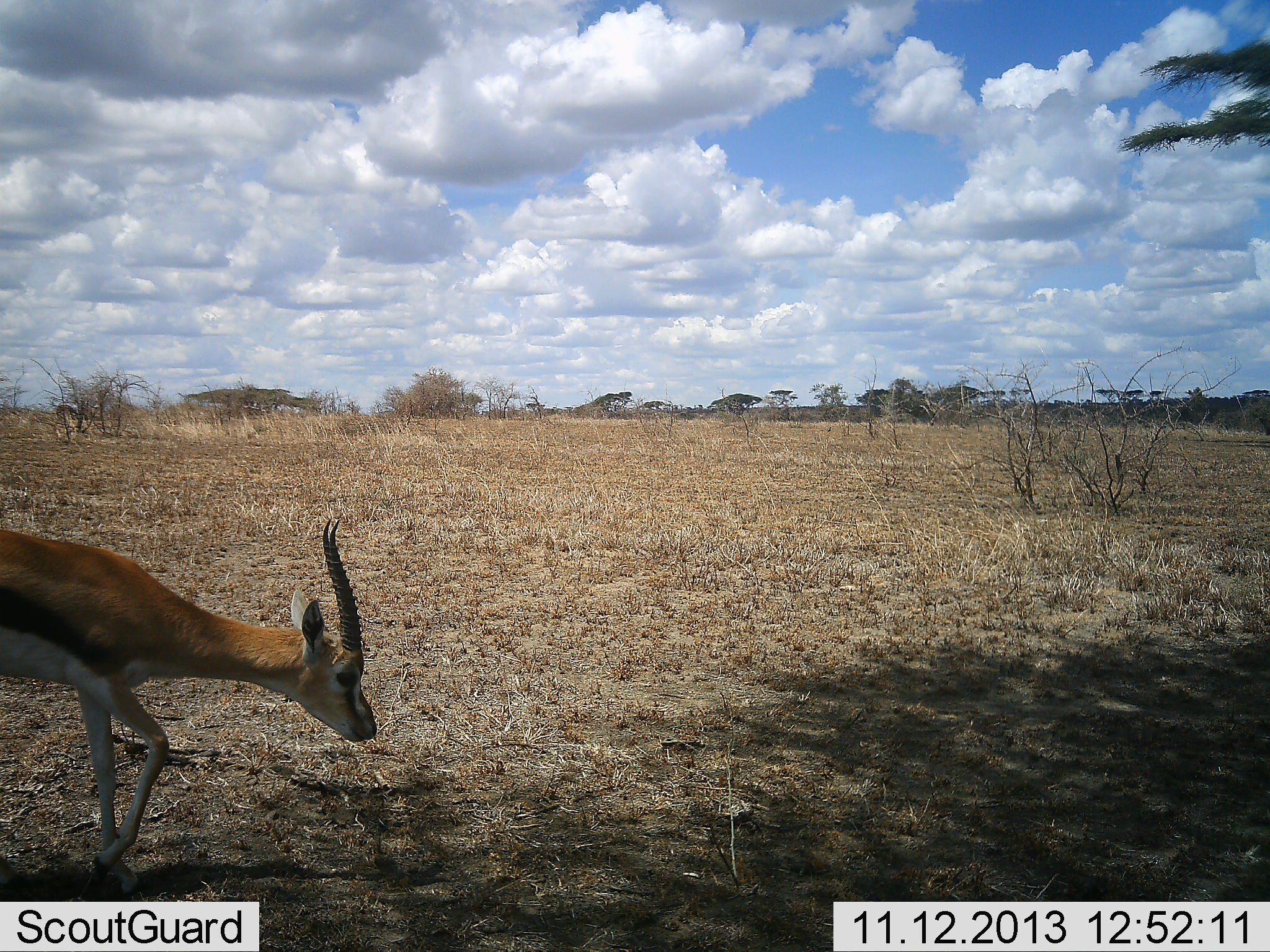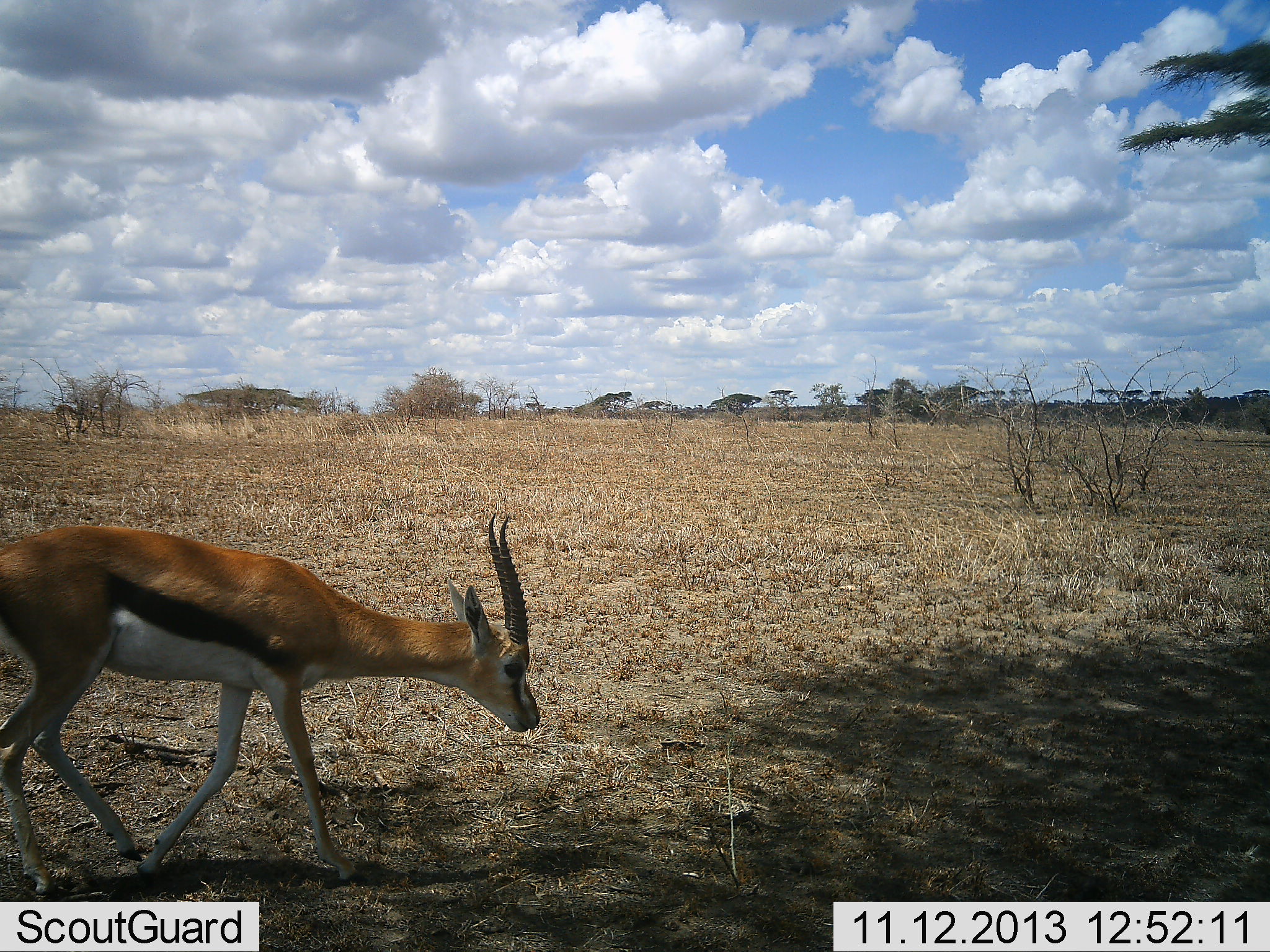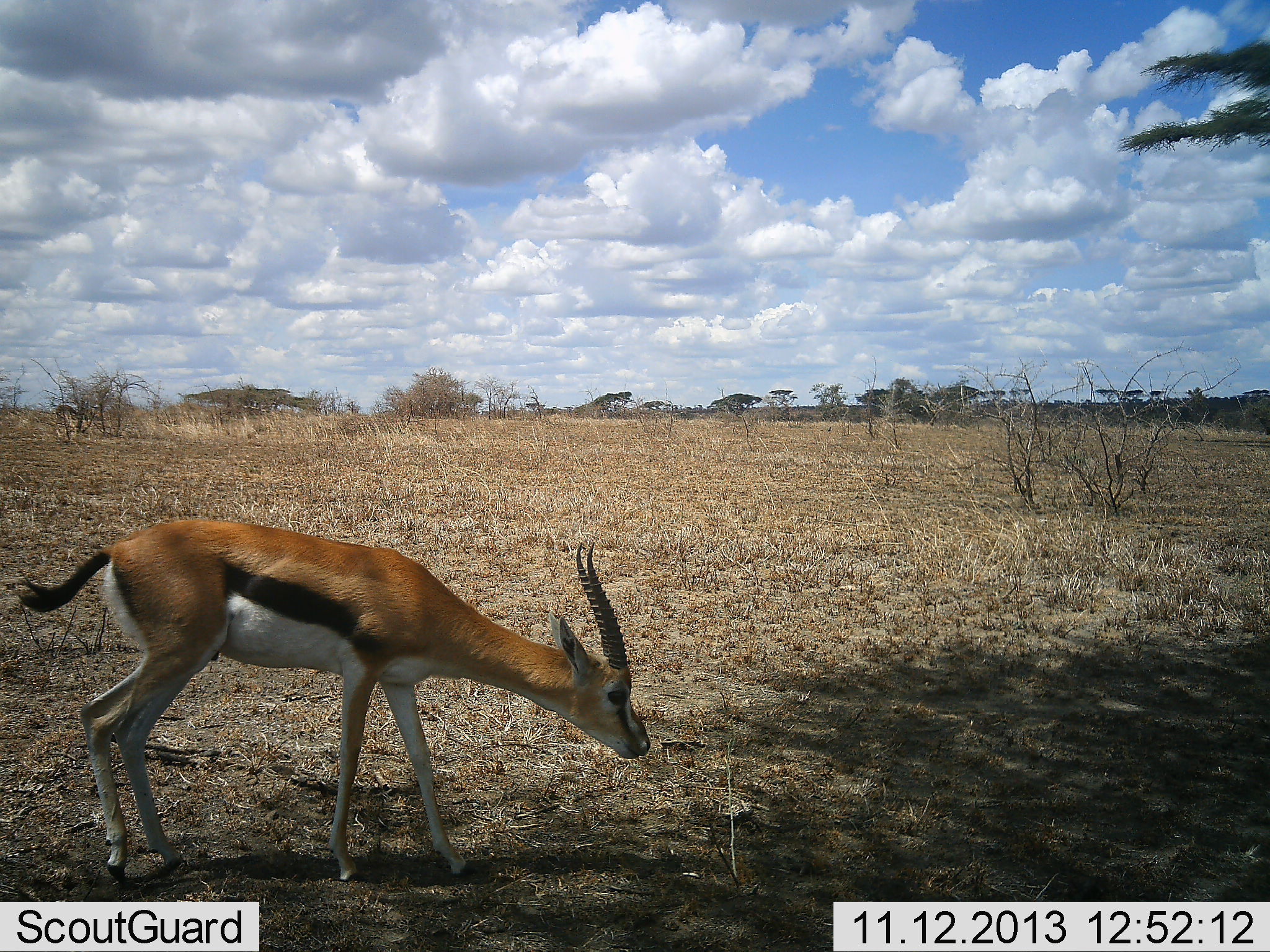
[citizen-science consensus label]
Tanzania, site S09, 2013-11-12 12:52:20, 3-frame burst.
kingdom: Animalia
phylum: Chordata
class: Mammalia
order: Artiodactyla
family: Bovidae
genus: Eudorcas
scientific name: Eudorcas thomsonii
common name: thomson's gazelle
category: gazellethomsons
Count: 1.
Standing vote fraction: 10%.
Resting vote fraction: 0%.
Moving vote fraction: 90%.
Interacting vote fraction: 0%.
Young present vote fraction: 0%.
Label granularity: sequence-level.